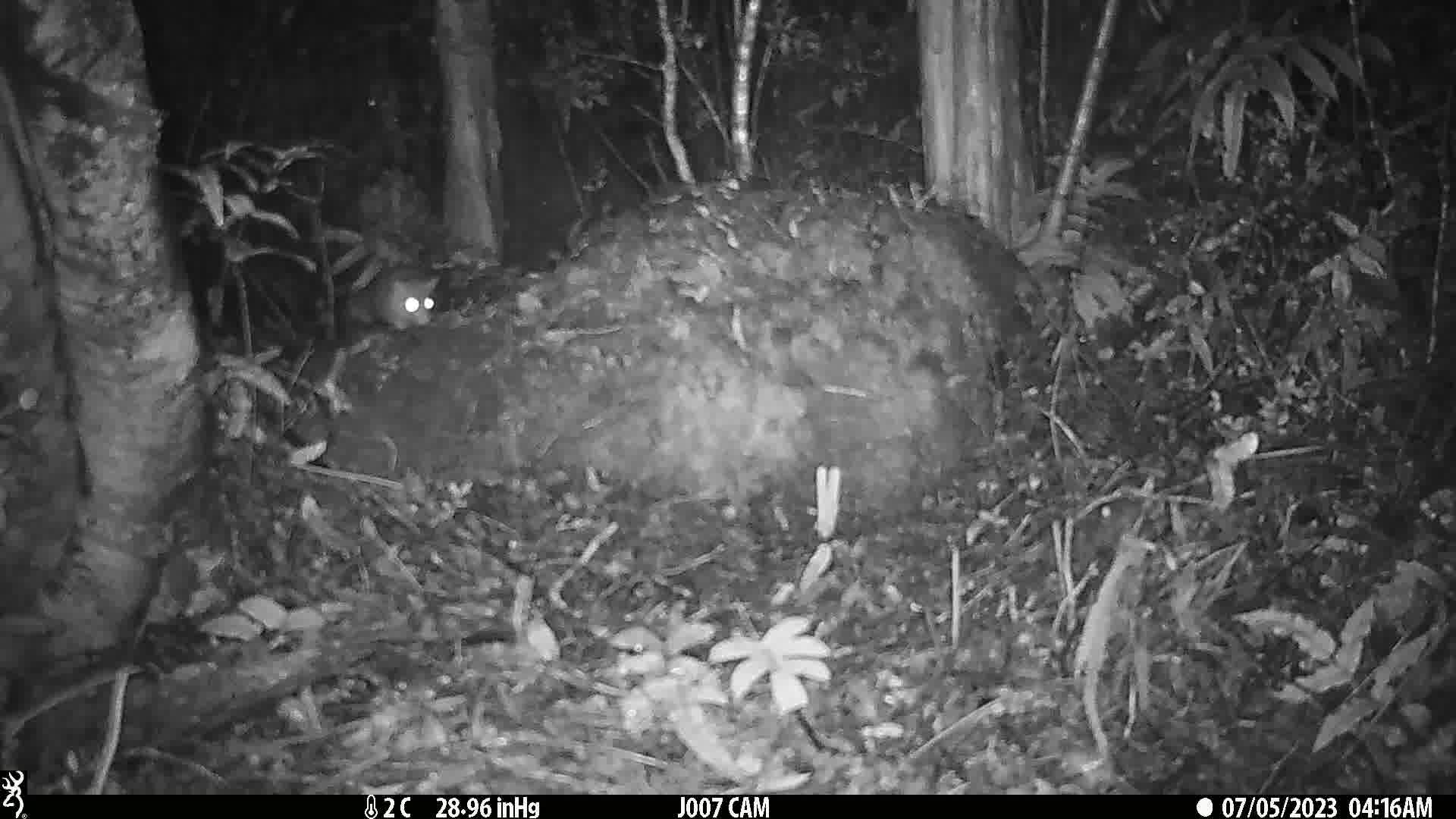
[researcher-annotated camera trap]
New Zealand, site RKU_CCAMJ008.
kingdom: Animalia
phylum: Chordata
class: Mammalia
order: Rodentia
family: Muridae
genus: Rattus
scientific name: Rattus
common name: rat